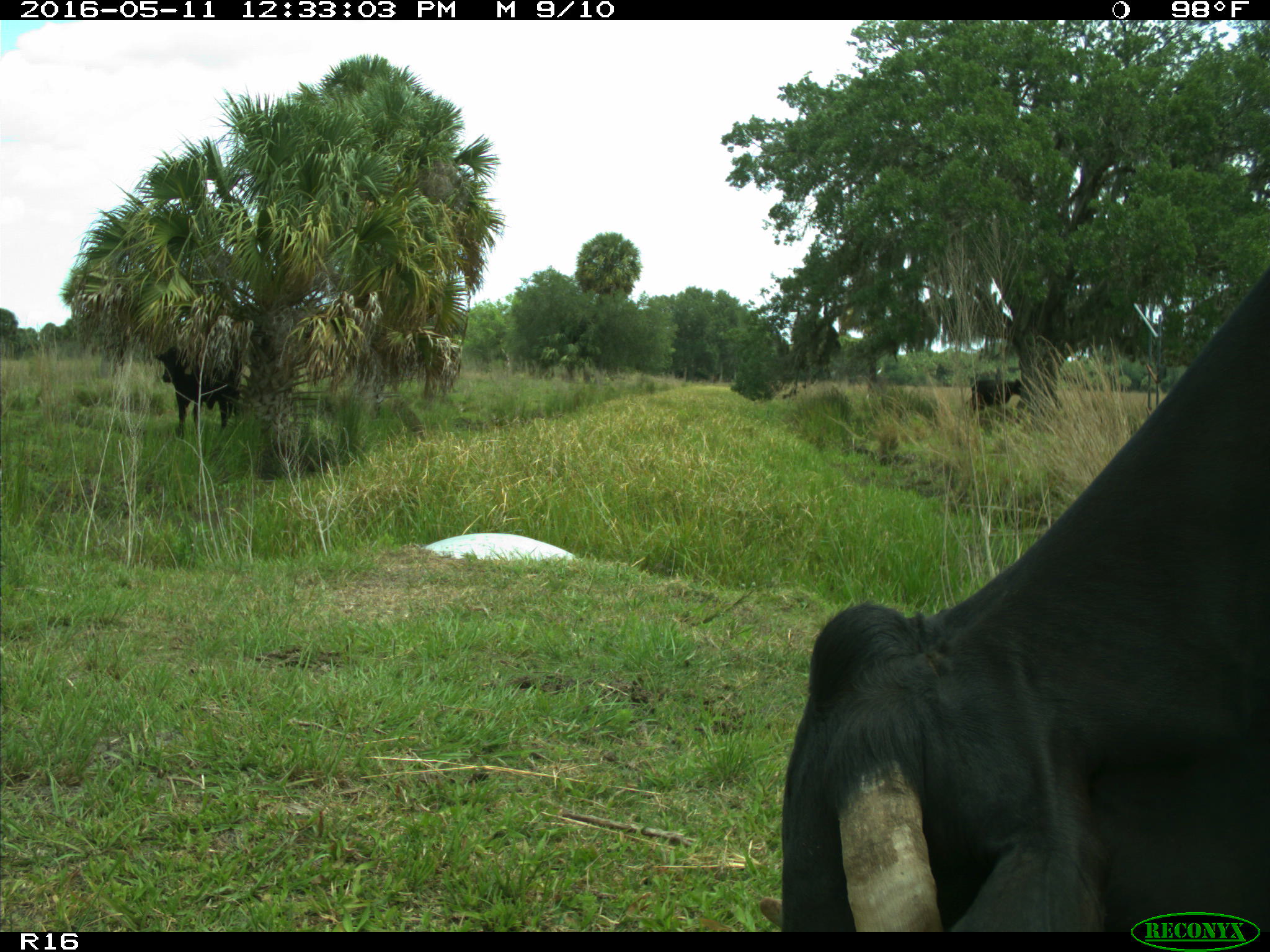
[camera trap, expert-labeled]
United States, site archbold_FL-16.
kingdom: Animalia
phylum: Chordata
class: Mammalia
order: Artiodactyla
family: Bovidae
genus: Bos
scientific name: Bos taurus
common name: domestic cow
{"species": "Bos taurus (domestic cow)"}